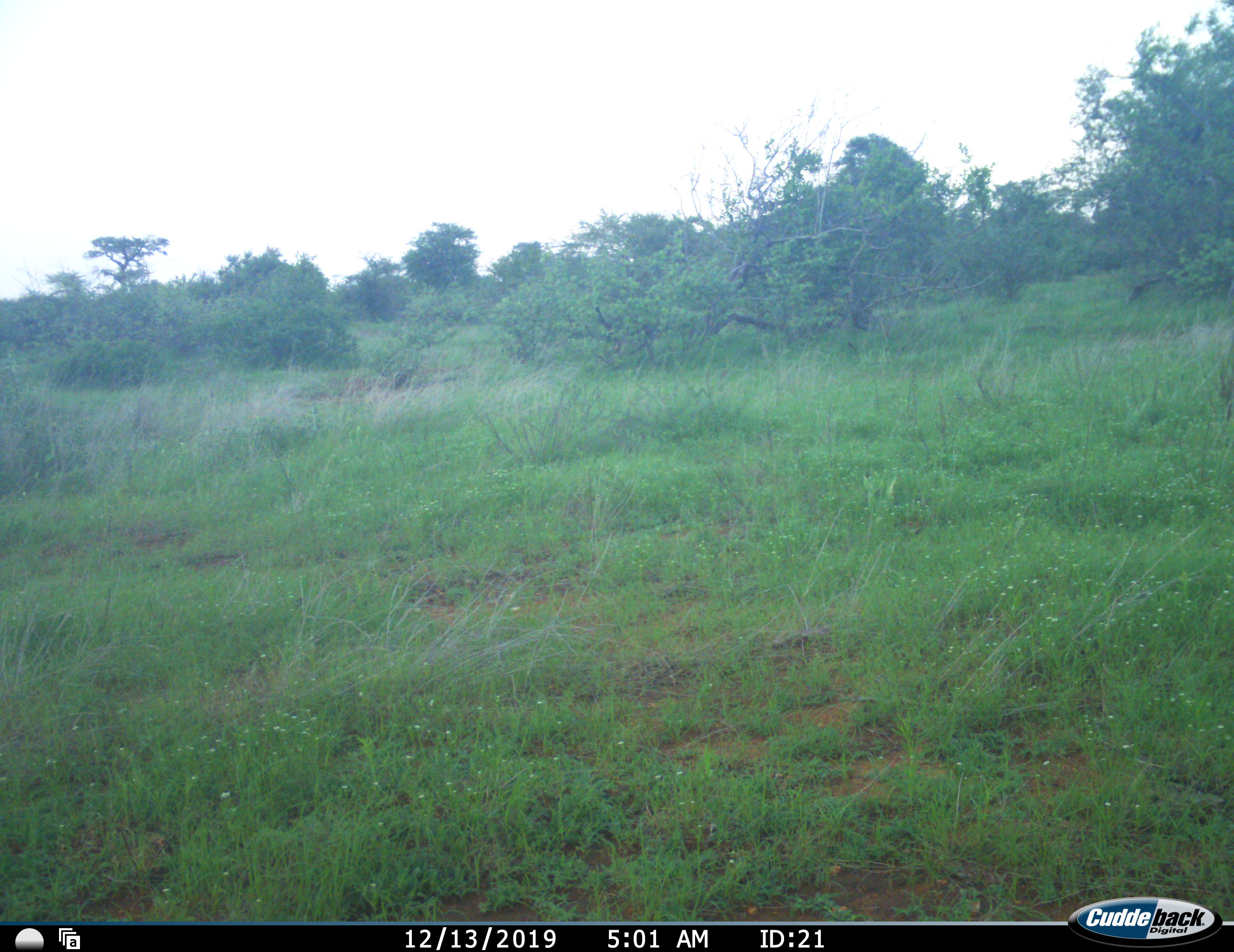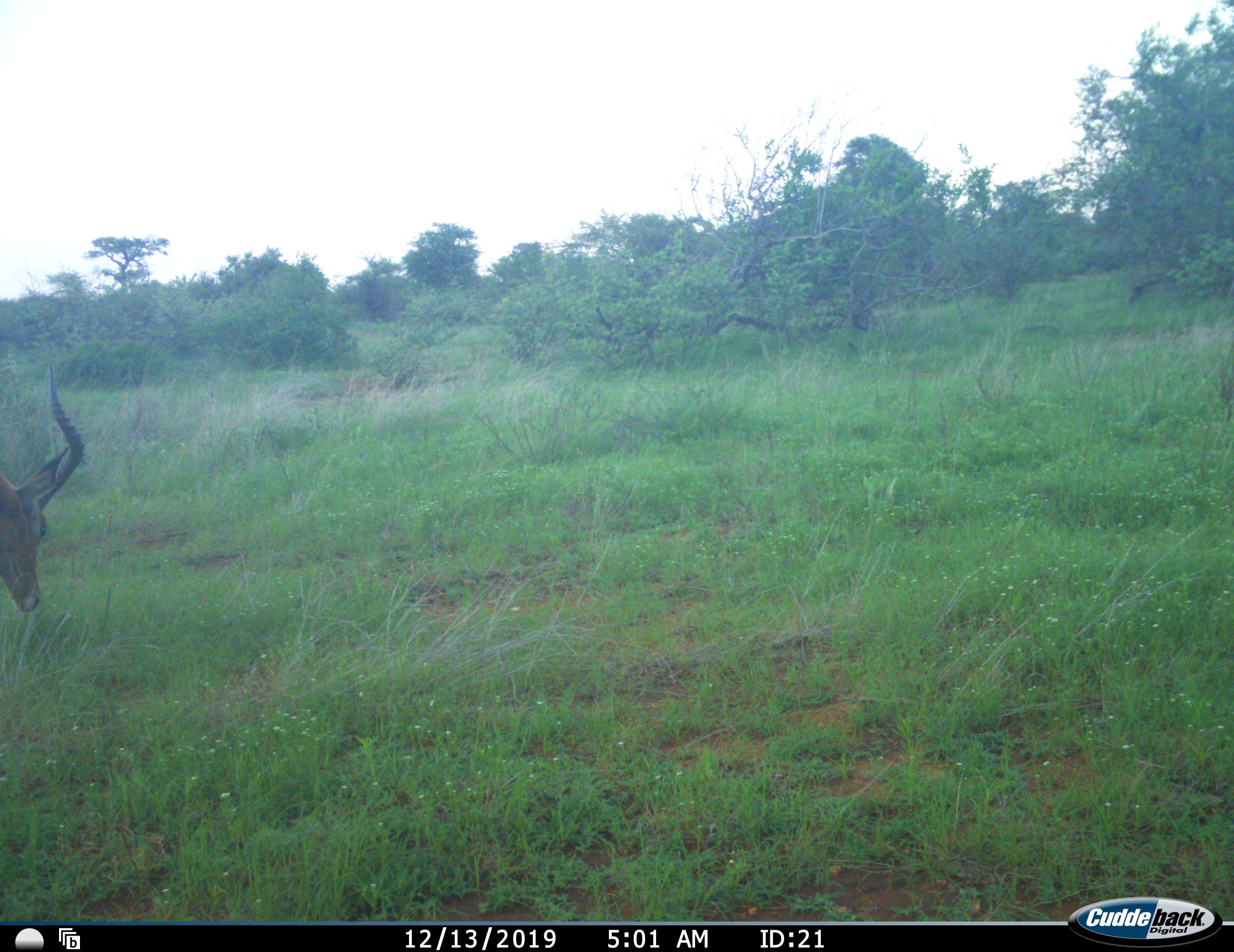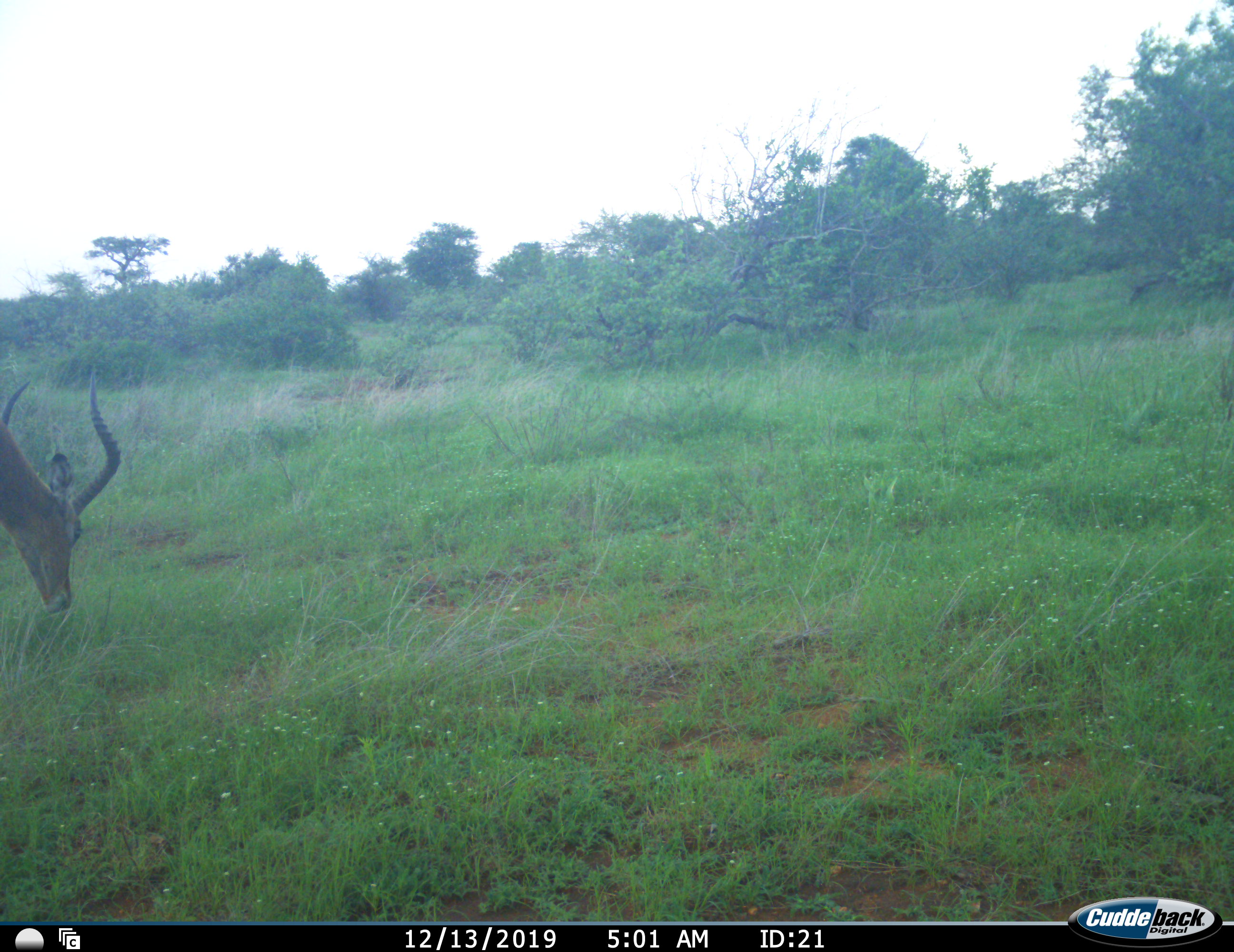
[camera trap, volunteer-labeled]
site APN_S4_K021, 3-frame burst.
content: unidentified animal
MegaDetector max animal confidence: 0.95